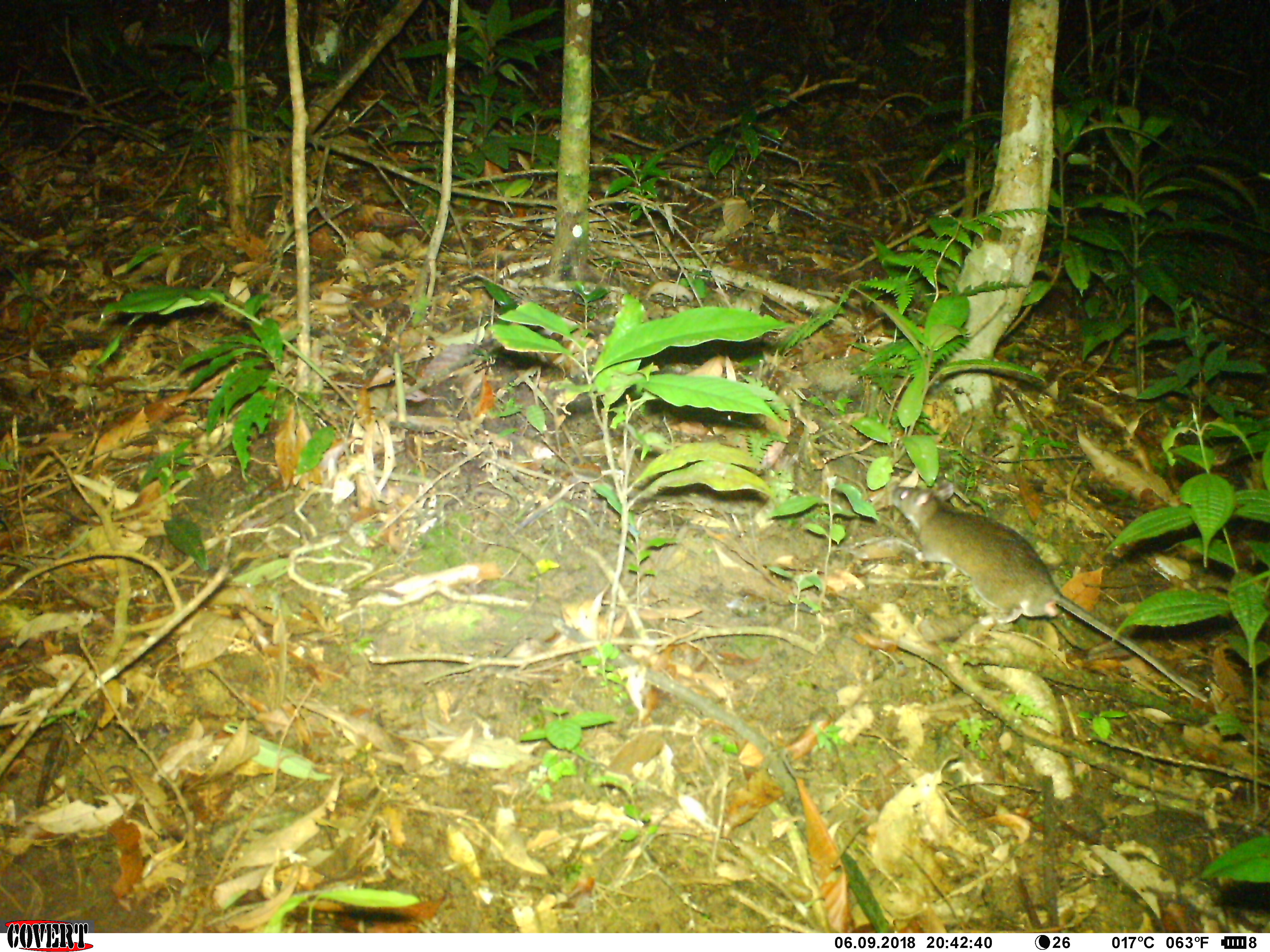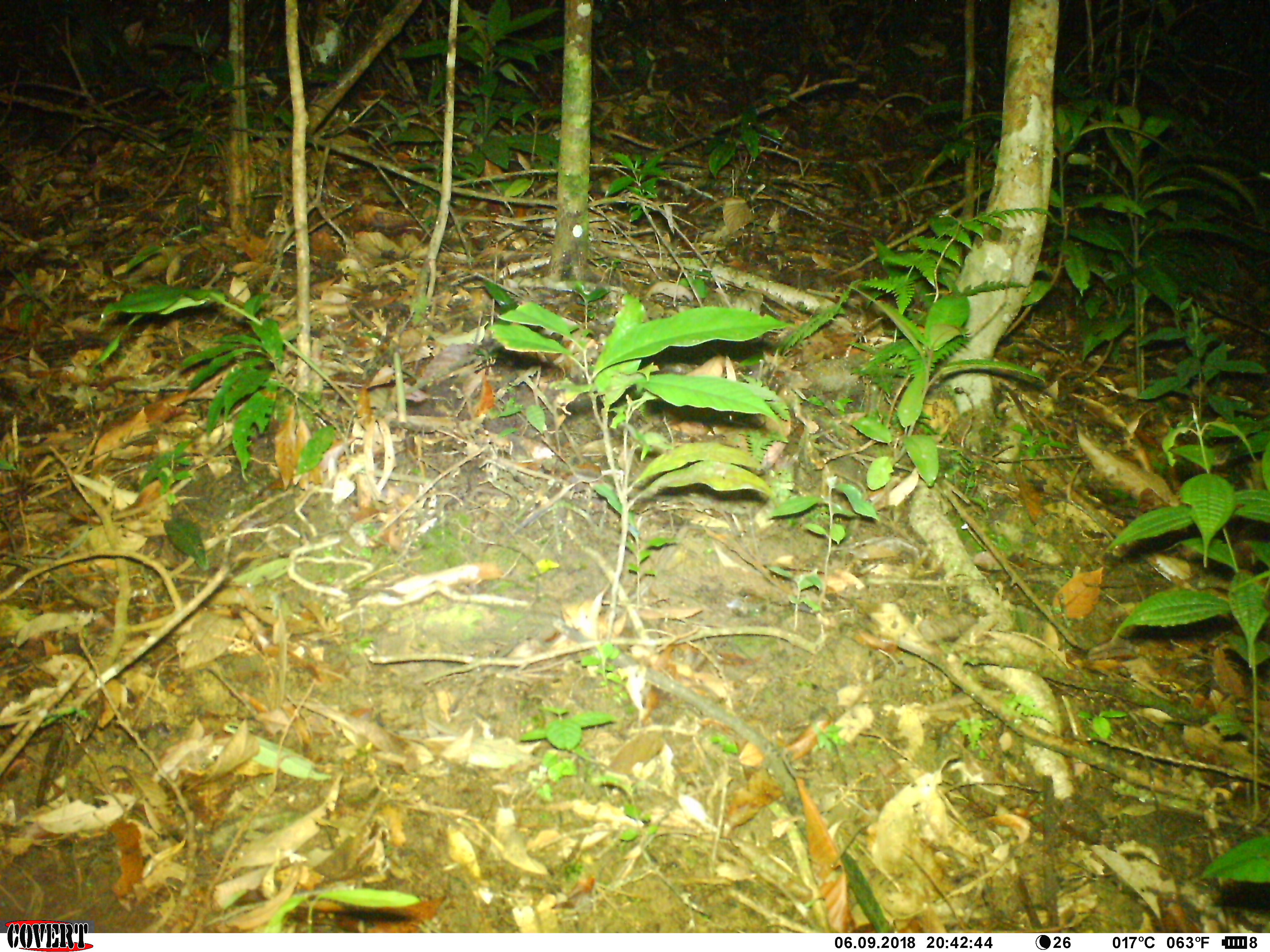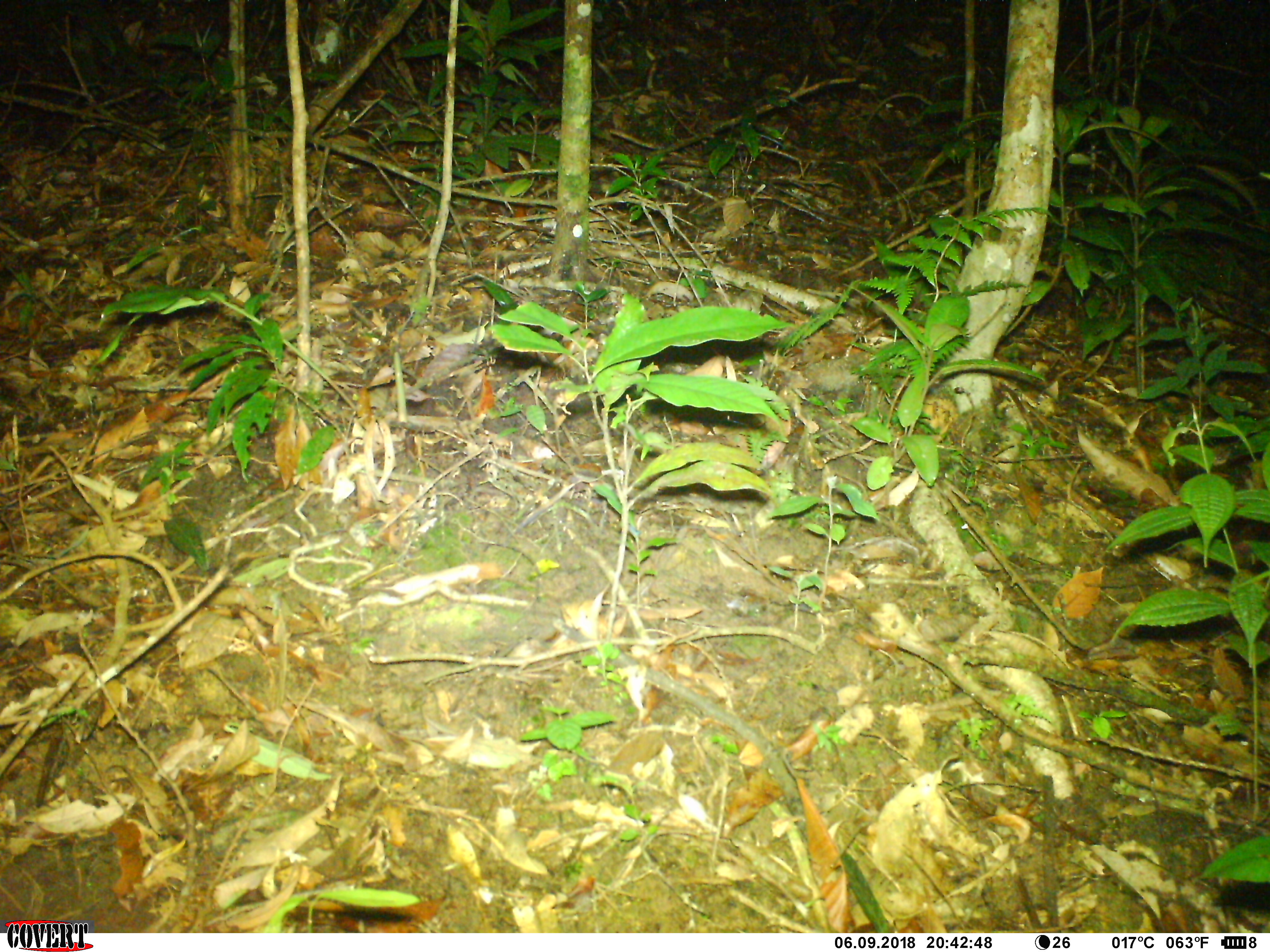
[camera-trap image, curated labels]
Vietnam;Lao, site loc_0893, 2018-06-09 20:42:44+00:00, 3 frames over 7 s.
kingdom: Animalia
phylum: Chordata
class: Mammalia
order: Rodentia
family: Muridae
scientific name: Muridae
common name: old-world mice and rats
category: unidentified murid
Unidentified murid (old-world mice and rats) (Muridae). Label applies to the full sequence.